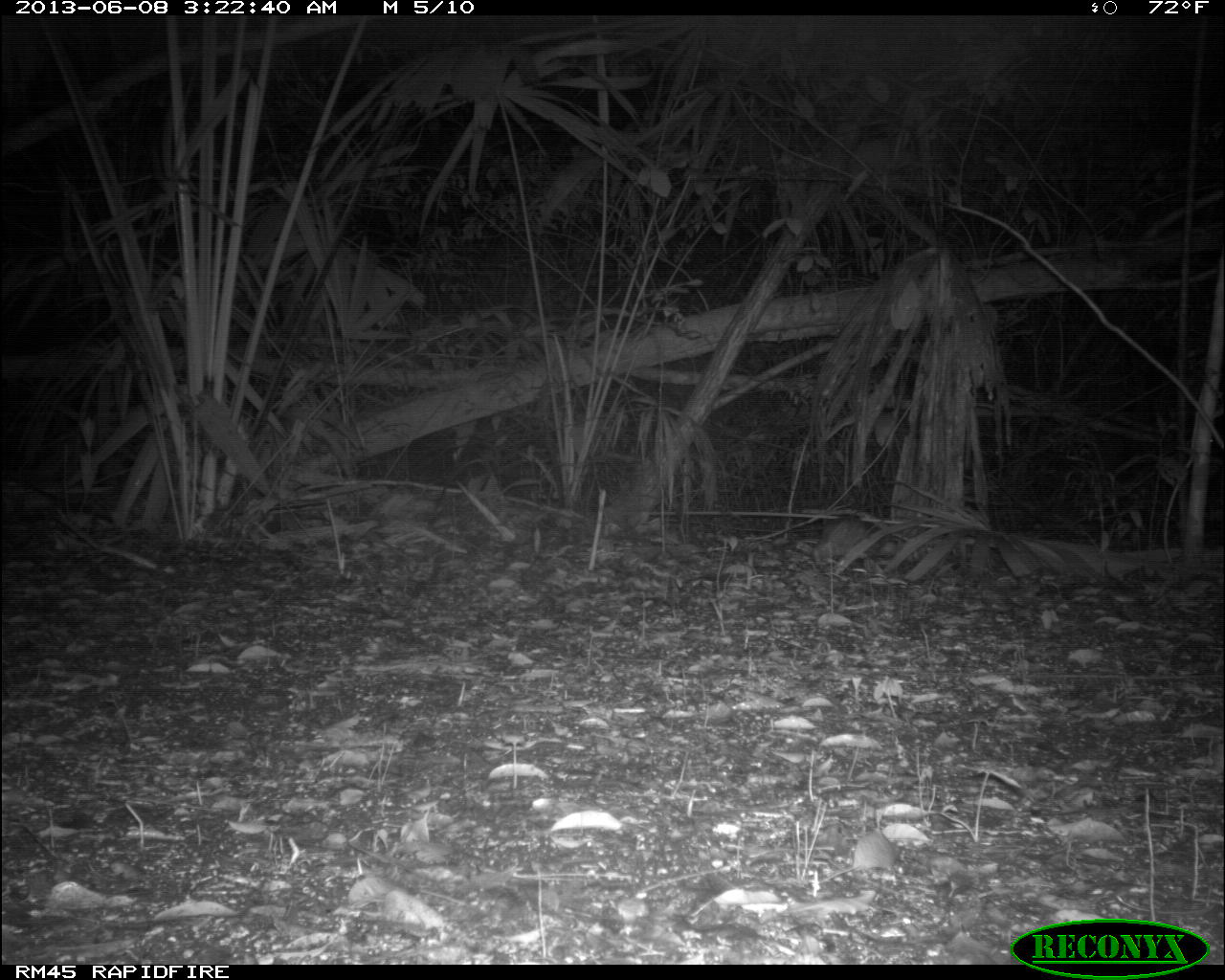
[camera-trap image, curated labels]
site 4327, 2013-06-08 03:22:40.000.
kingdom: Animalia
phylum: Chordata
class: Mammalia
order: Rodentia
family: Cuniculidae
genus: Cuniculus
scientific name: Cuniculus paca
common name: lowland paca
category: agouti paca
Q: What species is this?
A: Agouti paca (lowland paca) (Cuniculus paca).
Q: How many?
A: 1.